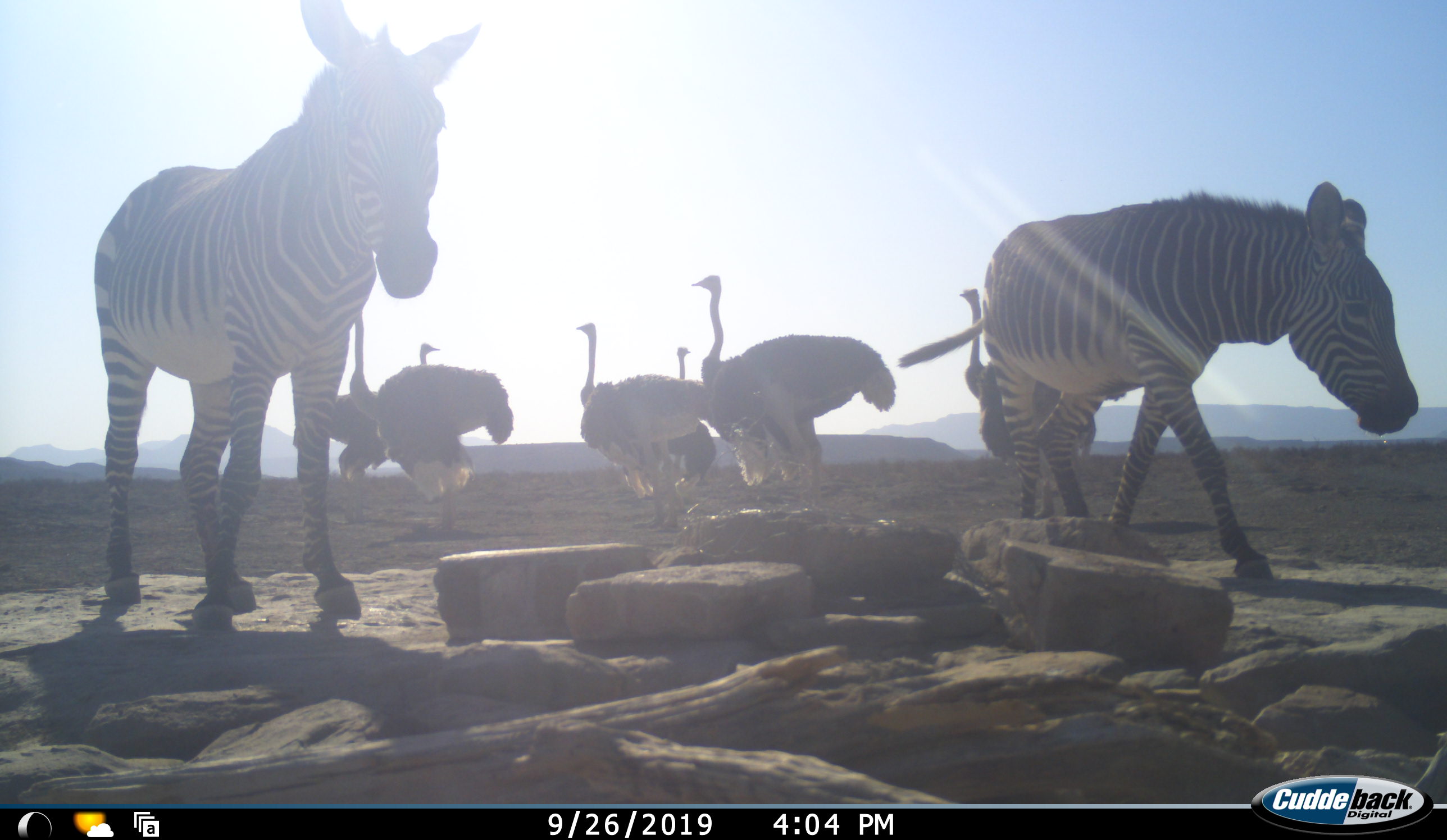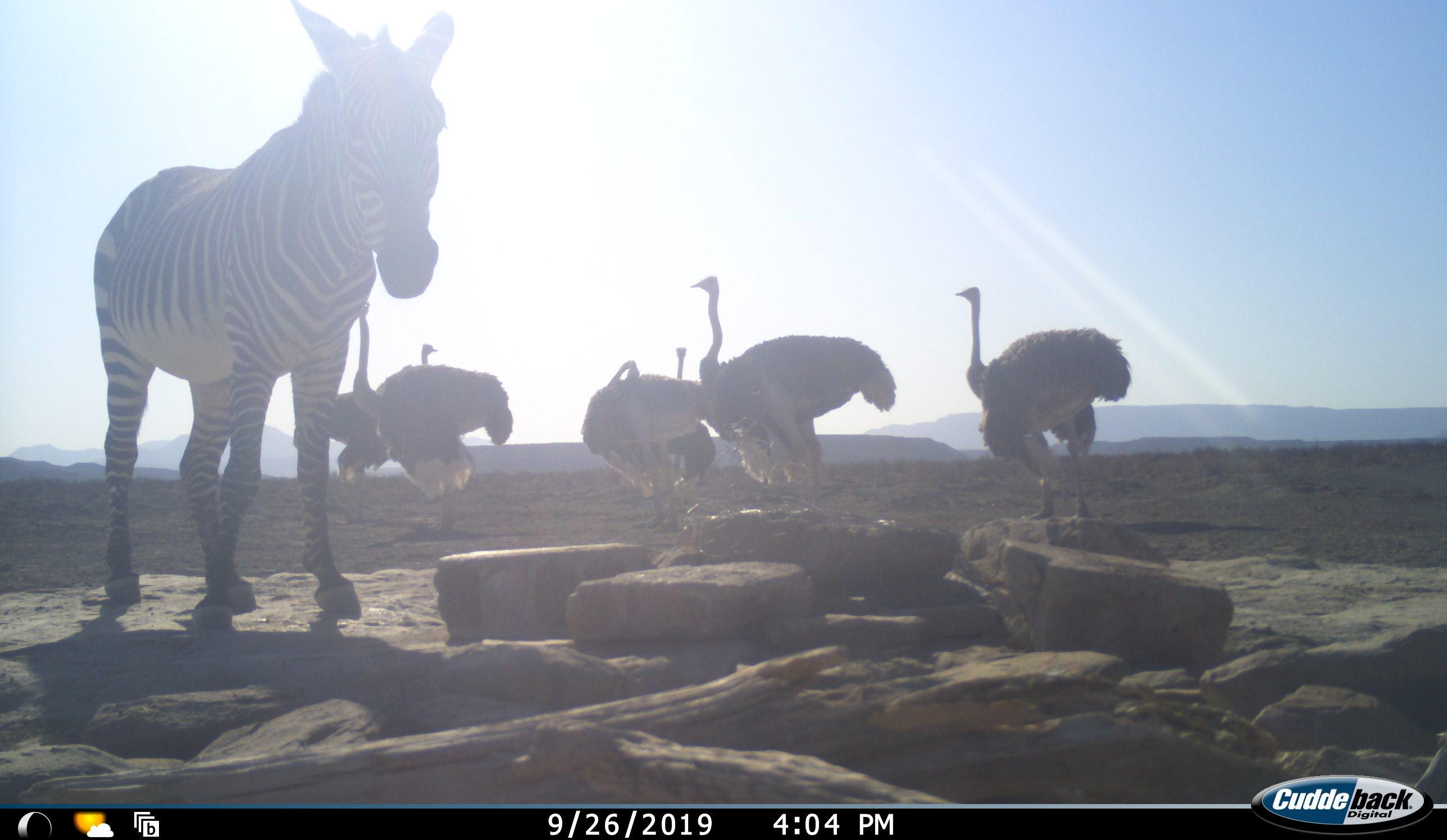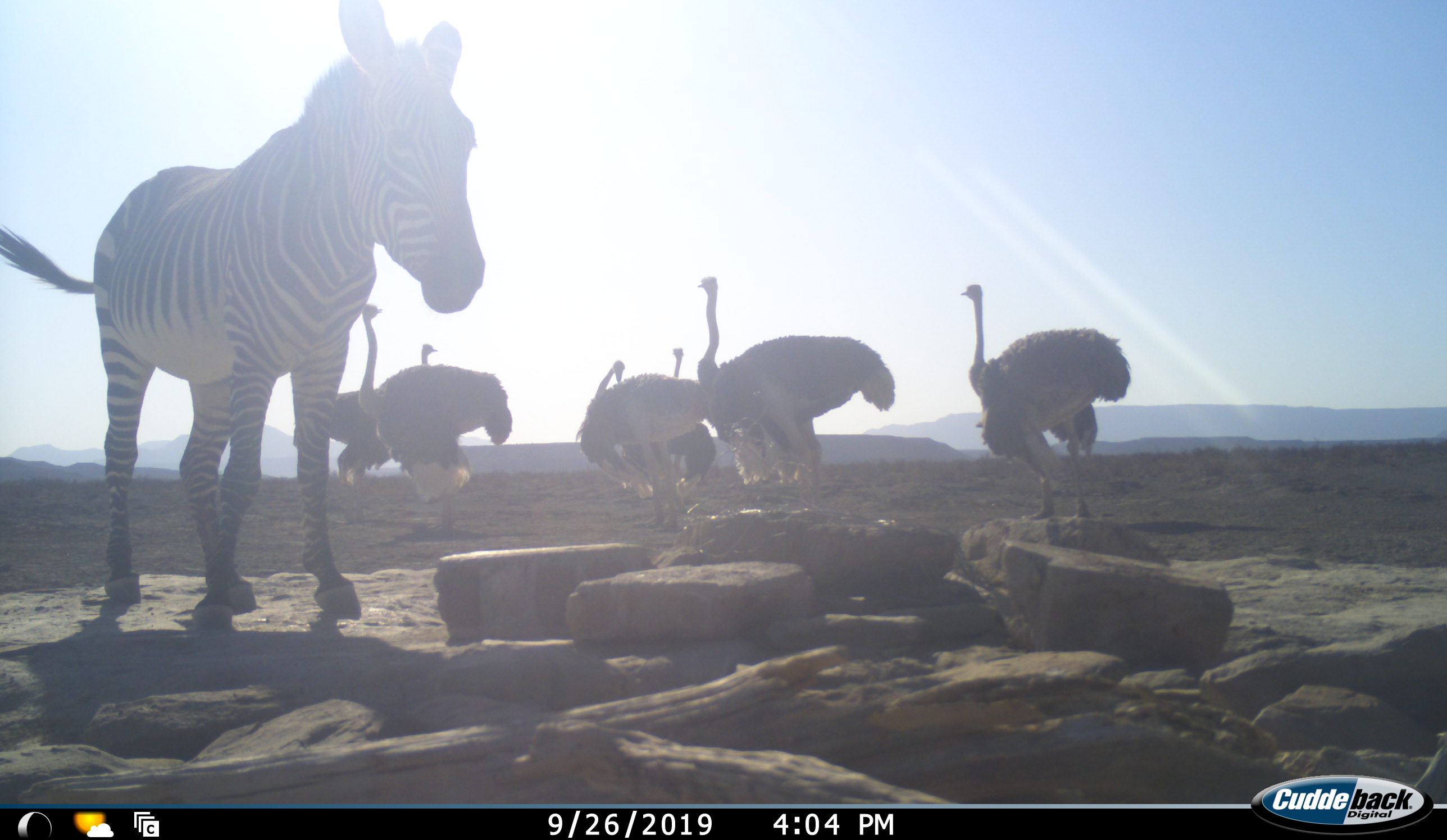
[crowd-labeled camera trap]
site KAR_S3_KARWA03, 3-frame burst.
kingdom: Animalia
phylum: Chordata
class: Aves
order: Struthioniformes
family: Struthionidae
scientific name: Struthionidae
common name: ostrich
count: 6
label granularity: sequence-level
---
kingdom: Animalia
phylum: Chordata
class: Mammalia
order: Perissodactyla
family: Equidae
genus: Equus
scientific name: Equus zebra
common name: mountain zebra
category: zebramountain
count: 2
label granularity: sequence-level